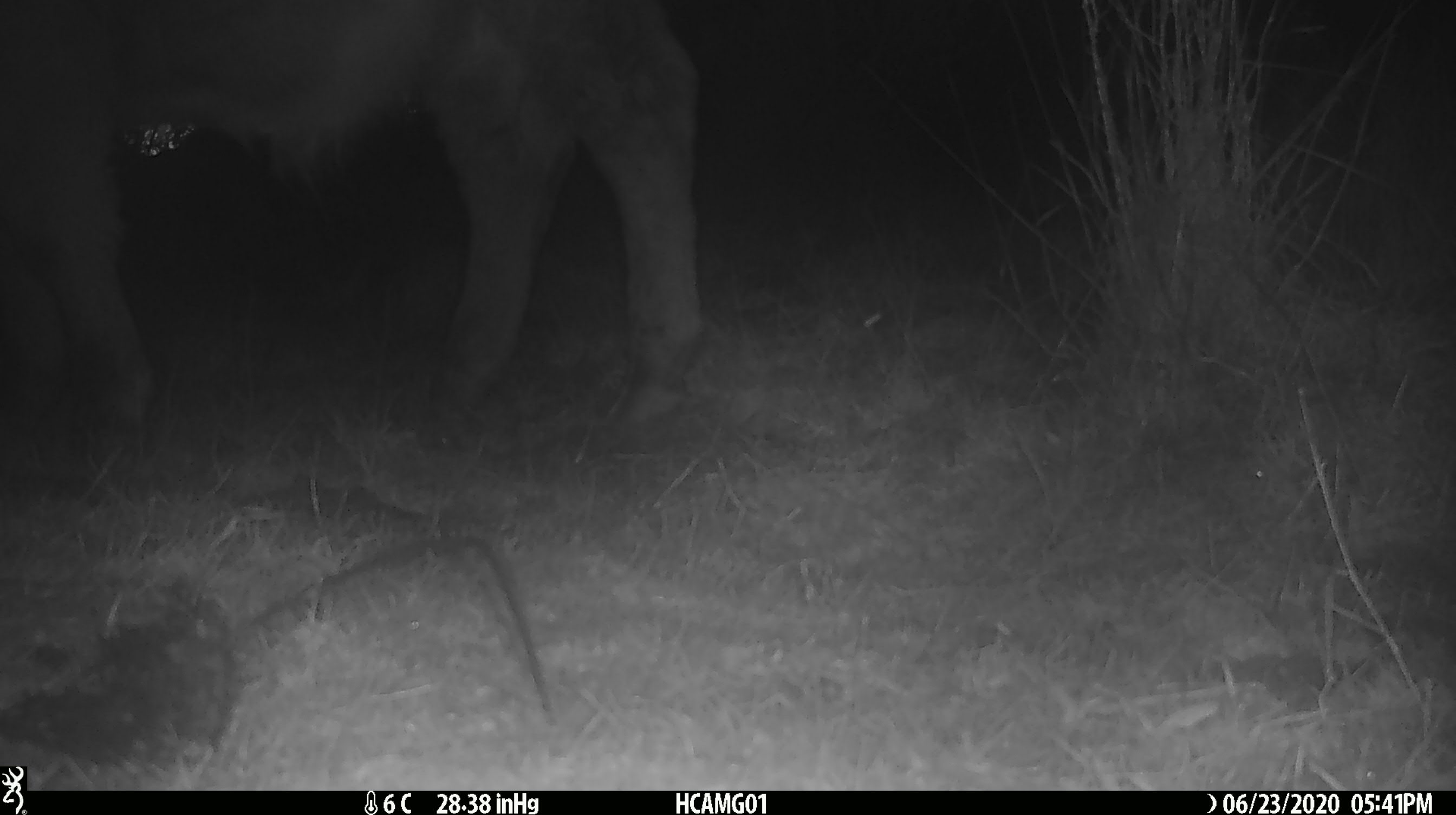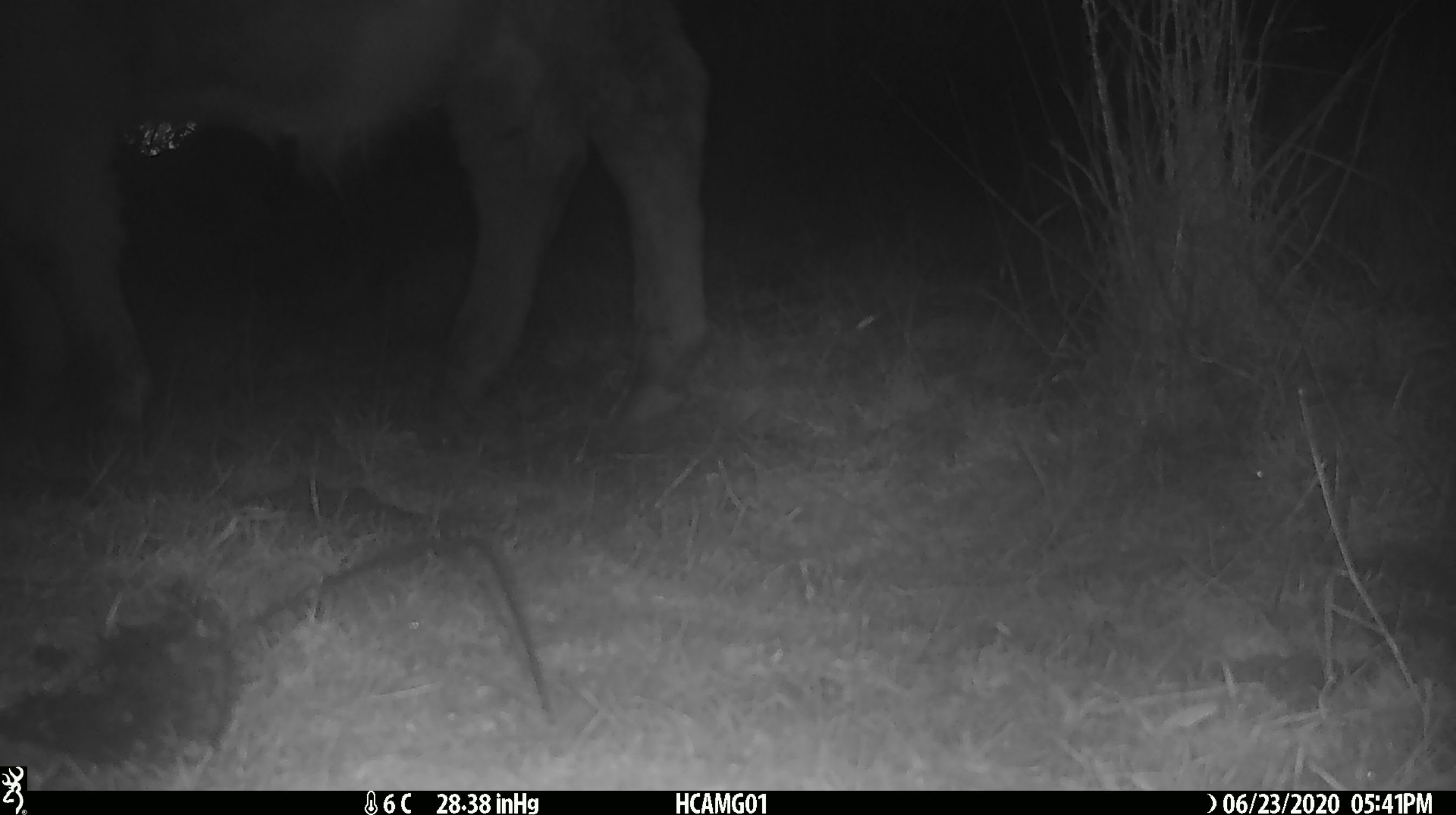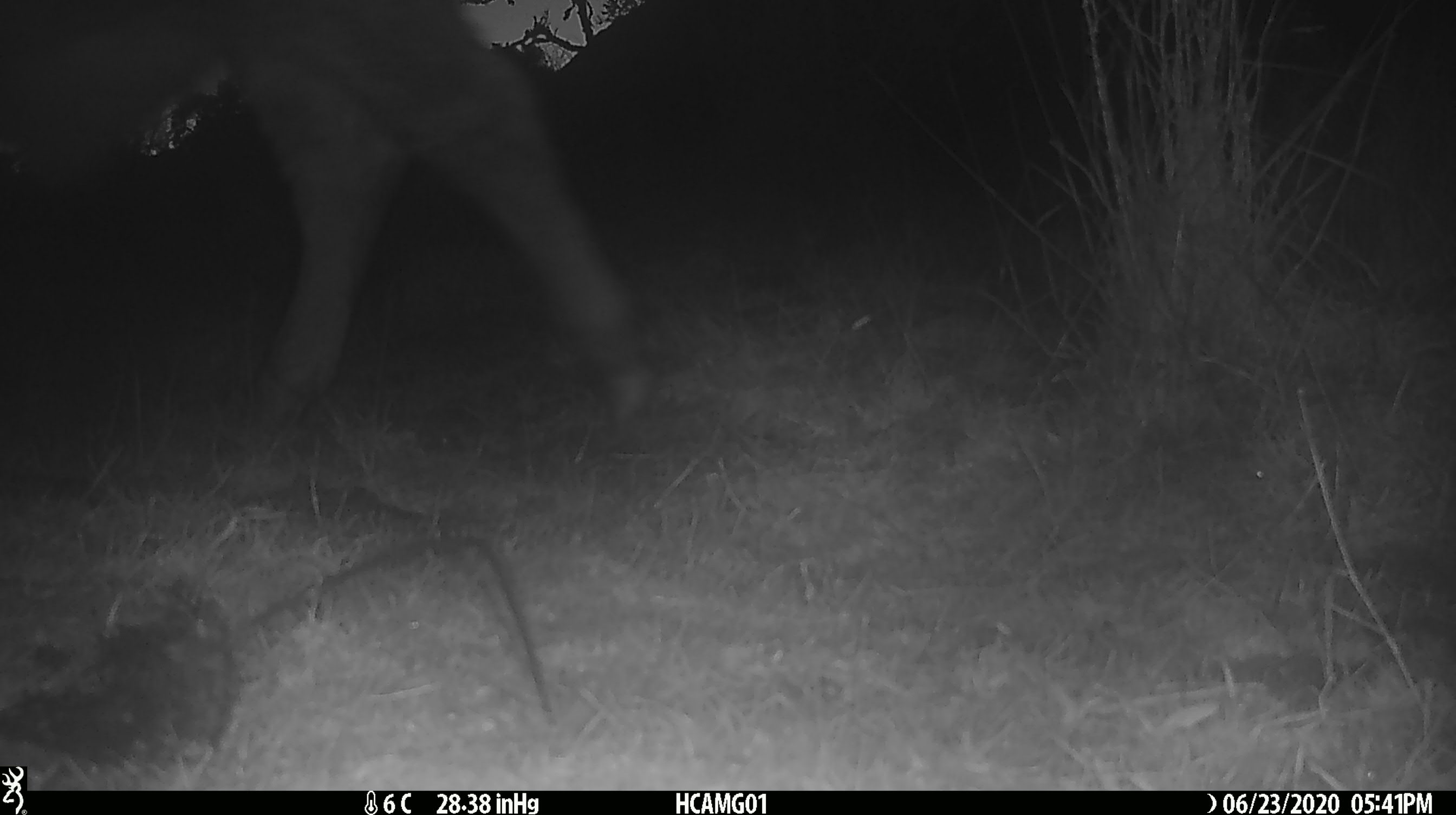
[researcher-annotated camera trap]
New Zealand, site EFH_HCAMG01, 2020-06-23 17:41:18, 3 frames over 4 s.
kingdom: Animalia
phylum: Chordata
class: Mammalia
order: Artiodactyla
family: Bovidae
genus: Bos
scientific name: Bos taurus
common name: domestic cow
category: cow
Cow (domestic cow) (Bos taurus).